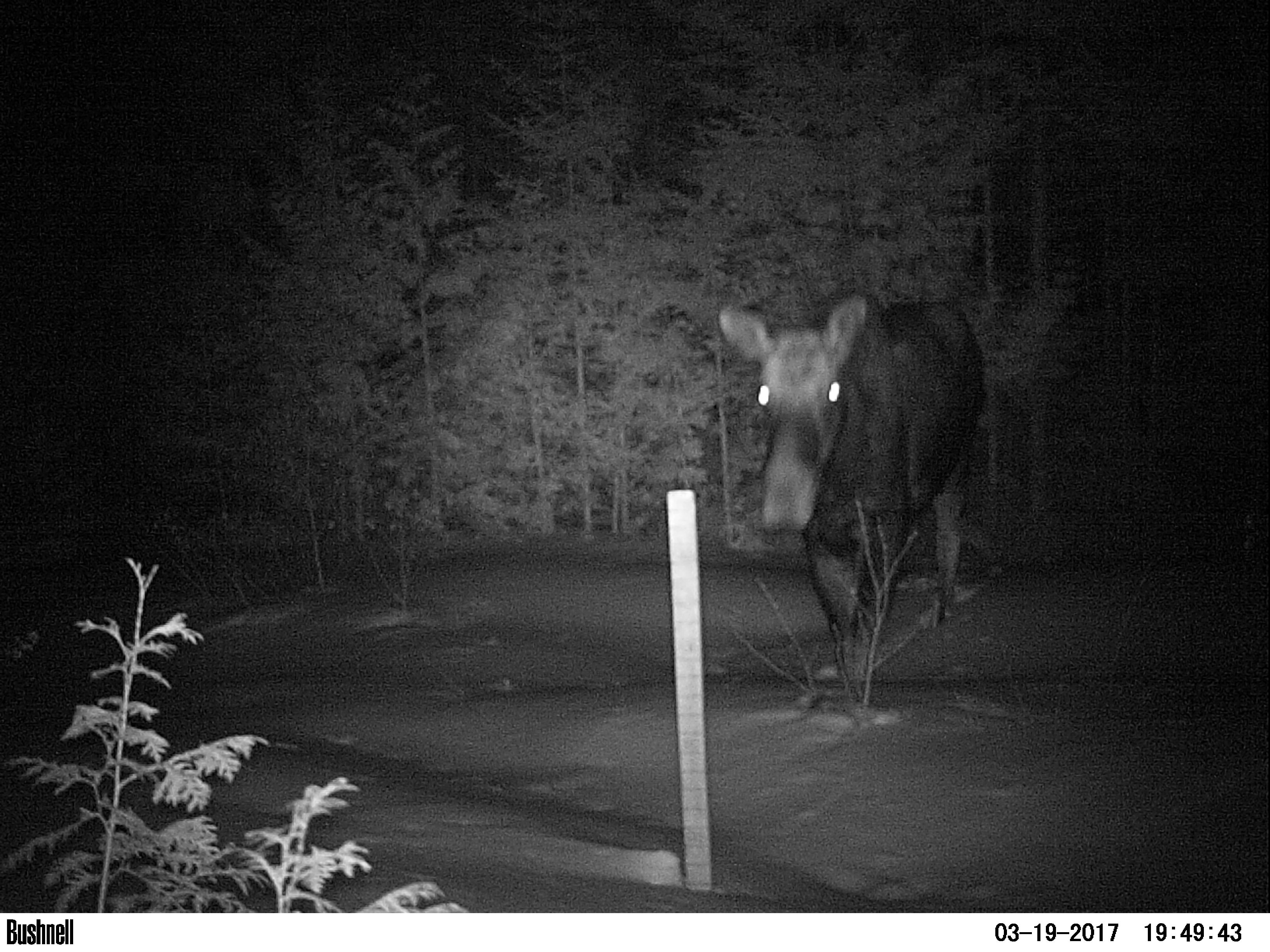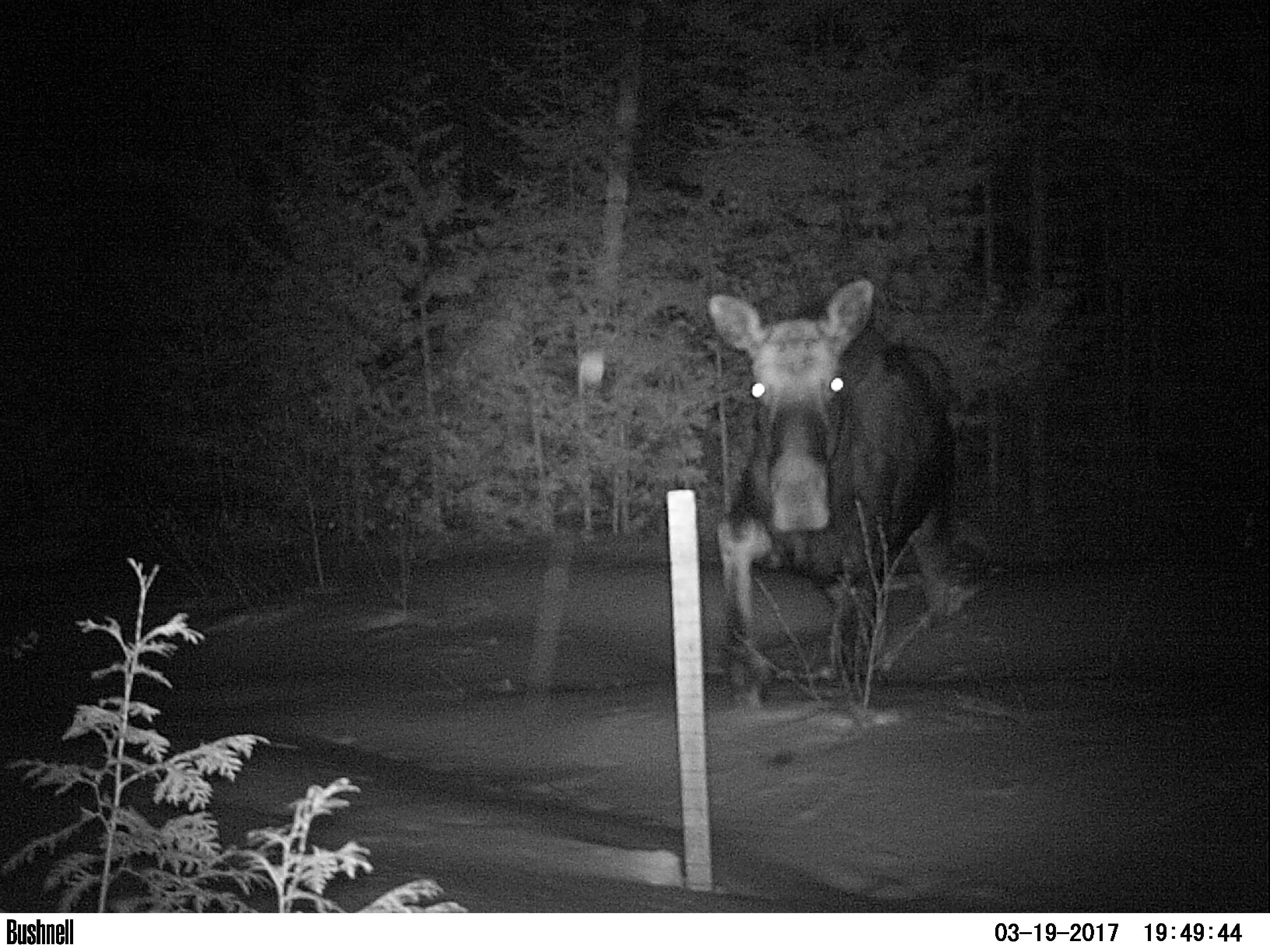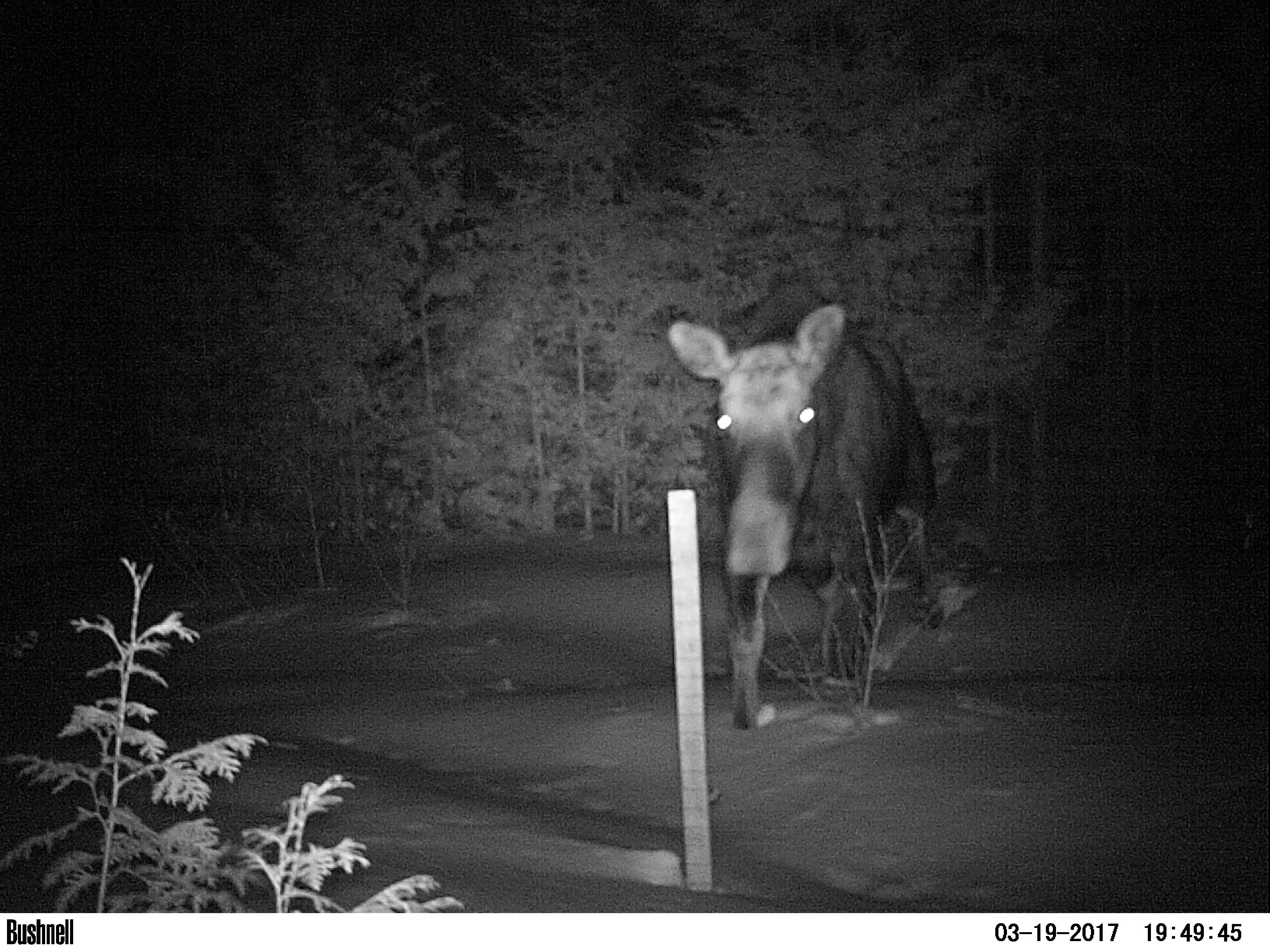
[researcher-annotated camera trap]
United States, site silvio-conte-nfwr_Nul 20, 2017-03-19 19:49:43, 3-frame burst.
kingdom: Animalia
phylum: Chordata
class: Mammalia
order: Artiodactyla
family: Cervidae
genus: Alces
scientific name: Alces alces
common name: moose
Moose (Alces alces).